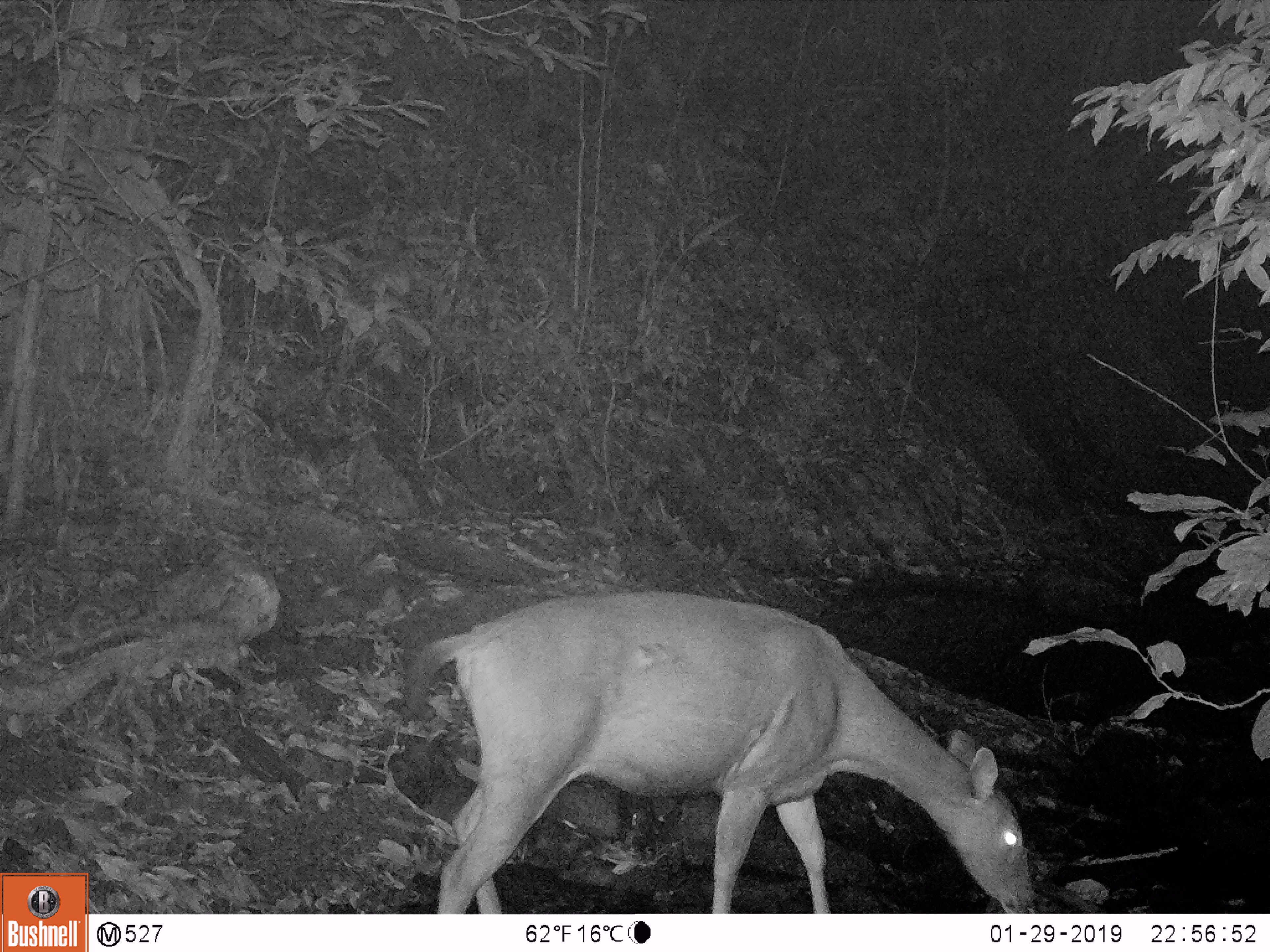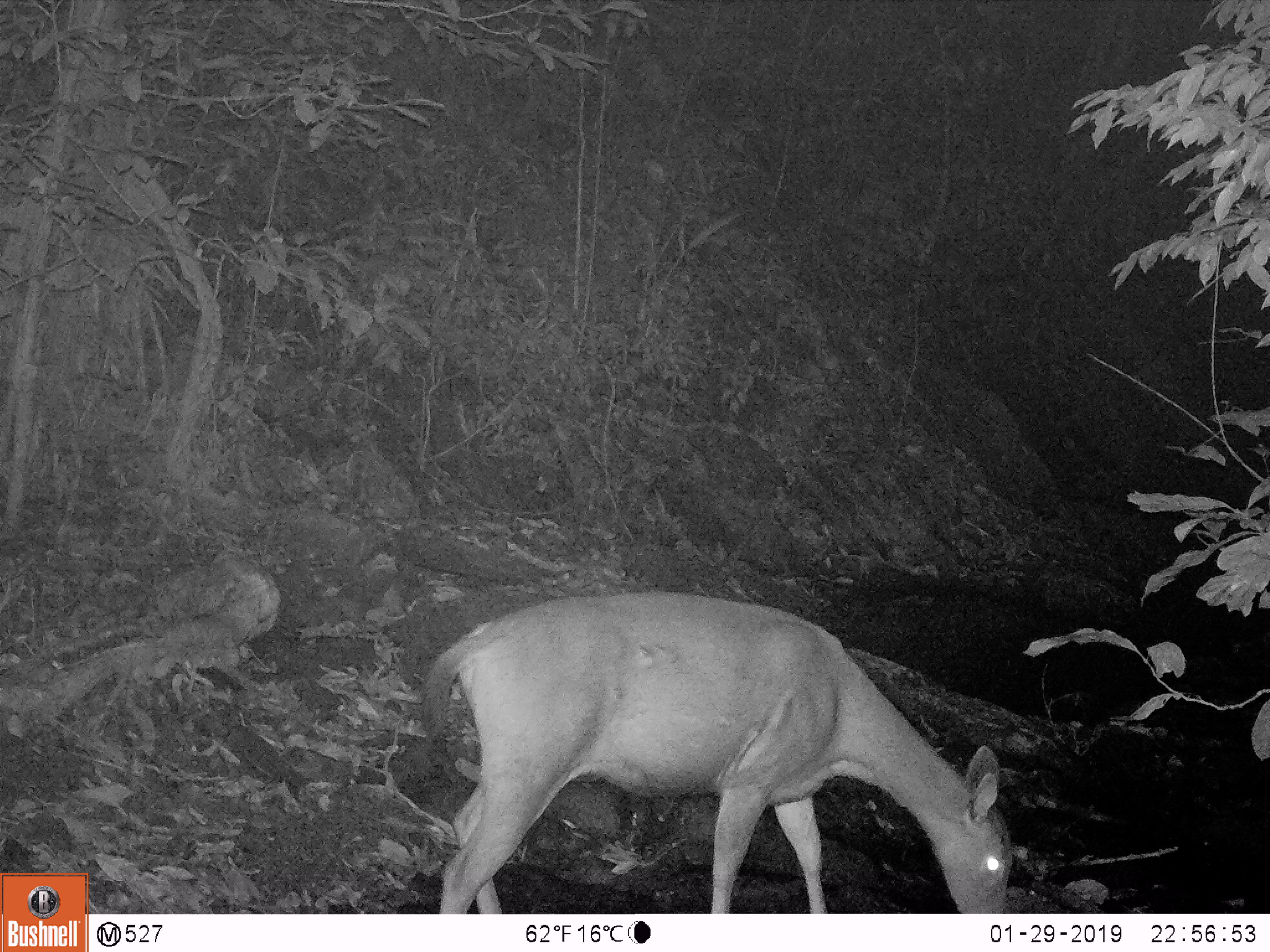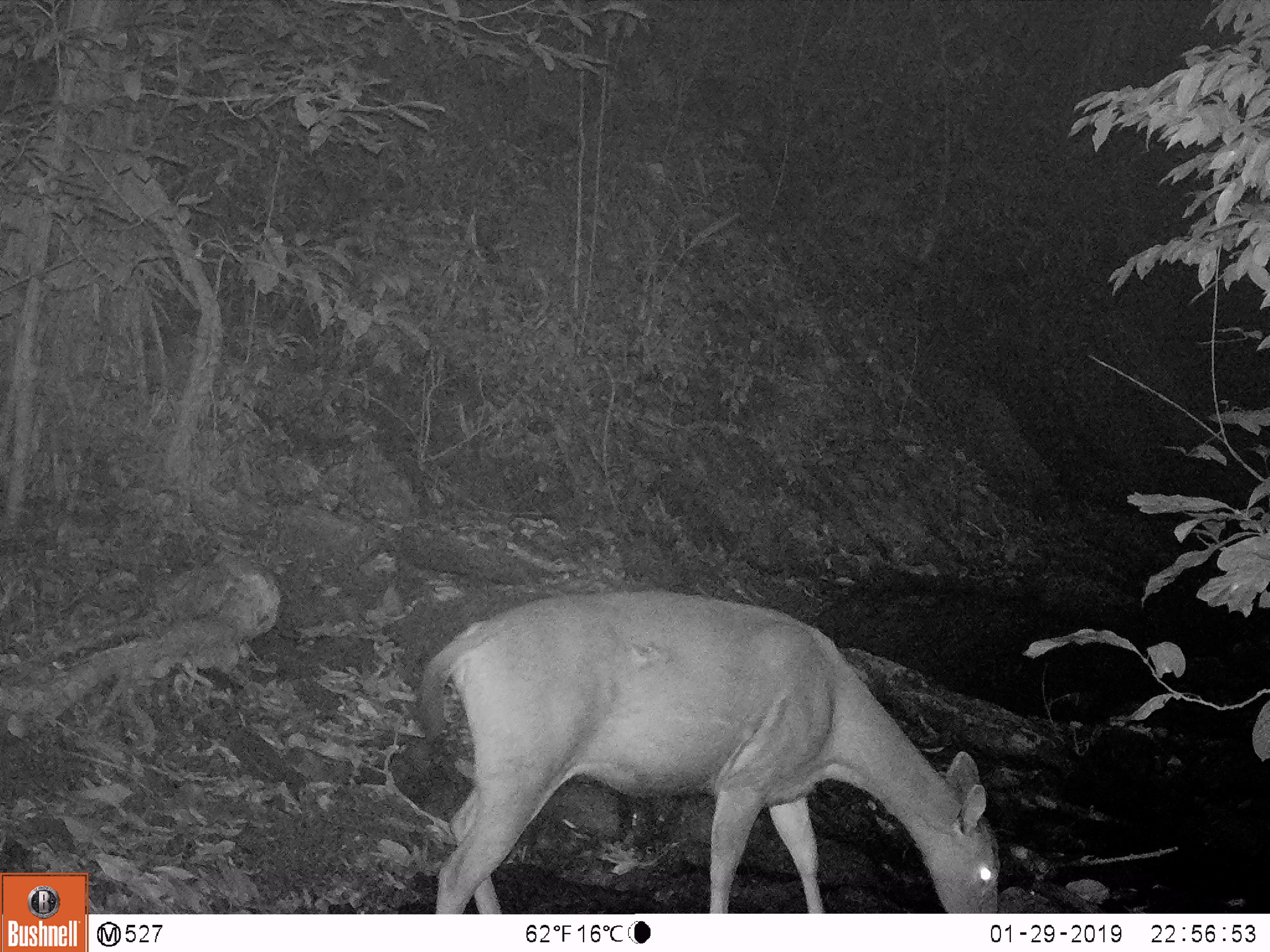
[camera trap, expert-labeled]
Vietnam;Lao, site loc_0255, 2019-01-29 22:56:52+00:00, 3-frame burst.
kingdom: Animalia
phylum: Chordata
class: Mammalia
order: Artiodactyla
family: Cervidae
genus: Rusa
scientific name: Rusa unicolor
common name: sambar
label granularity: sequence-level